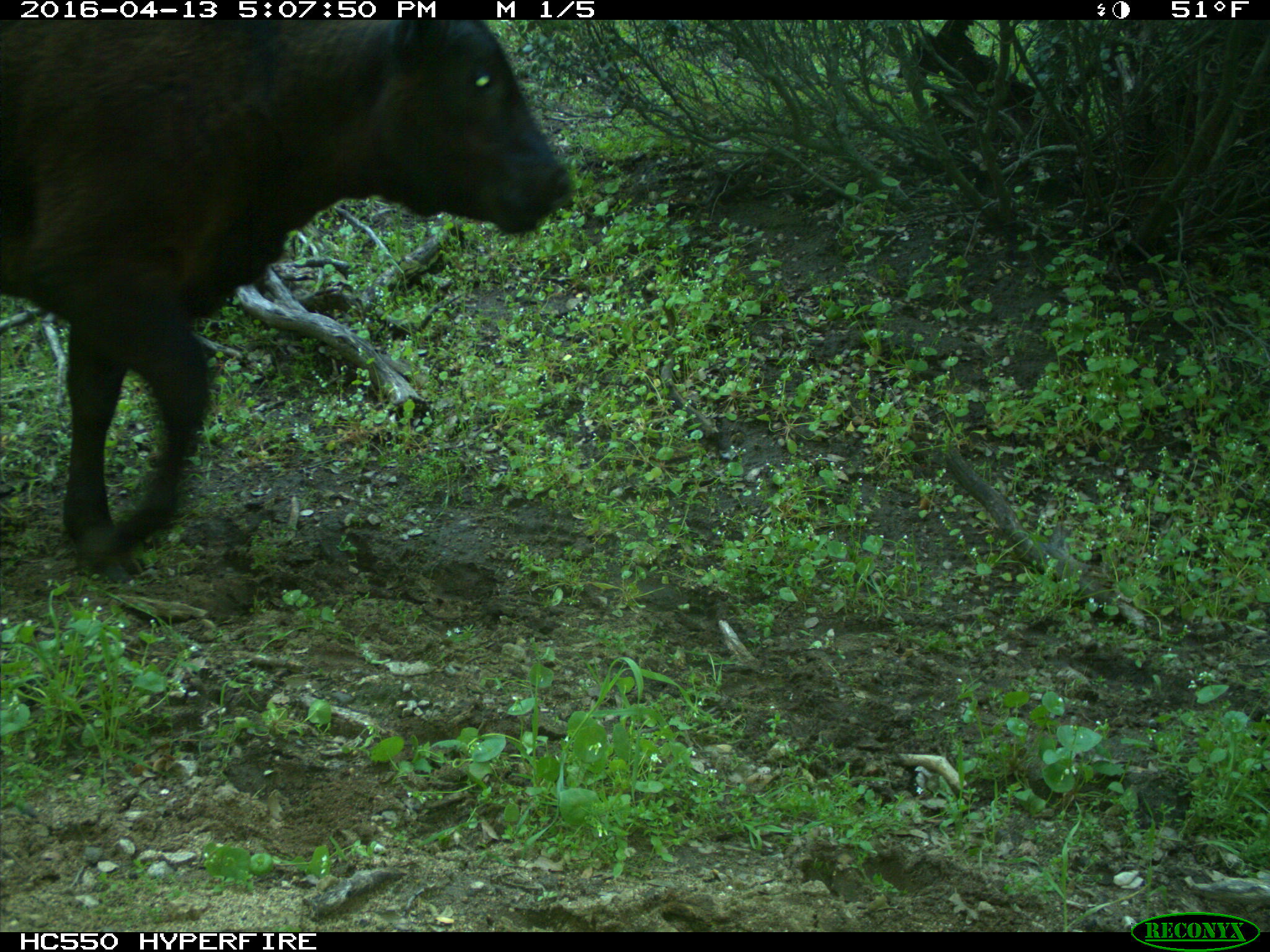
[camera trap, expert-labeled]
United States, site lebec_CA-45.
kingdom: Animalia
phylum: Chordata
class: Mammalia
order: Artiodactyla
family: Bovidae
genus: Bos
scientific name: Bos taurus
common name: domestic cow